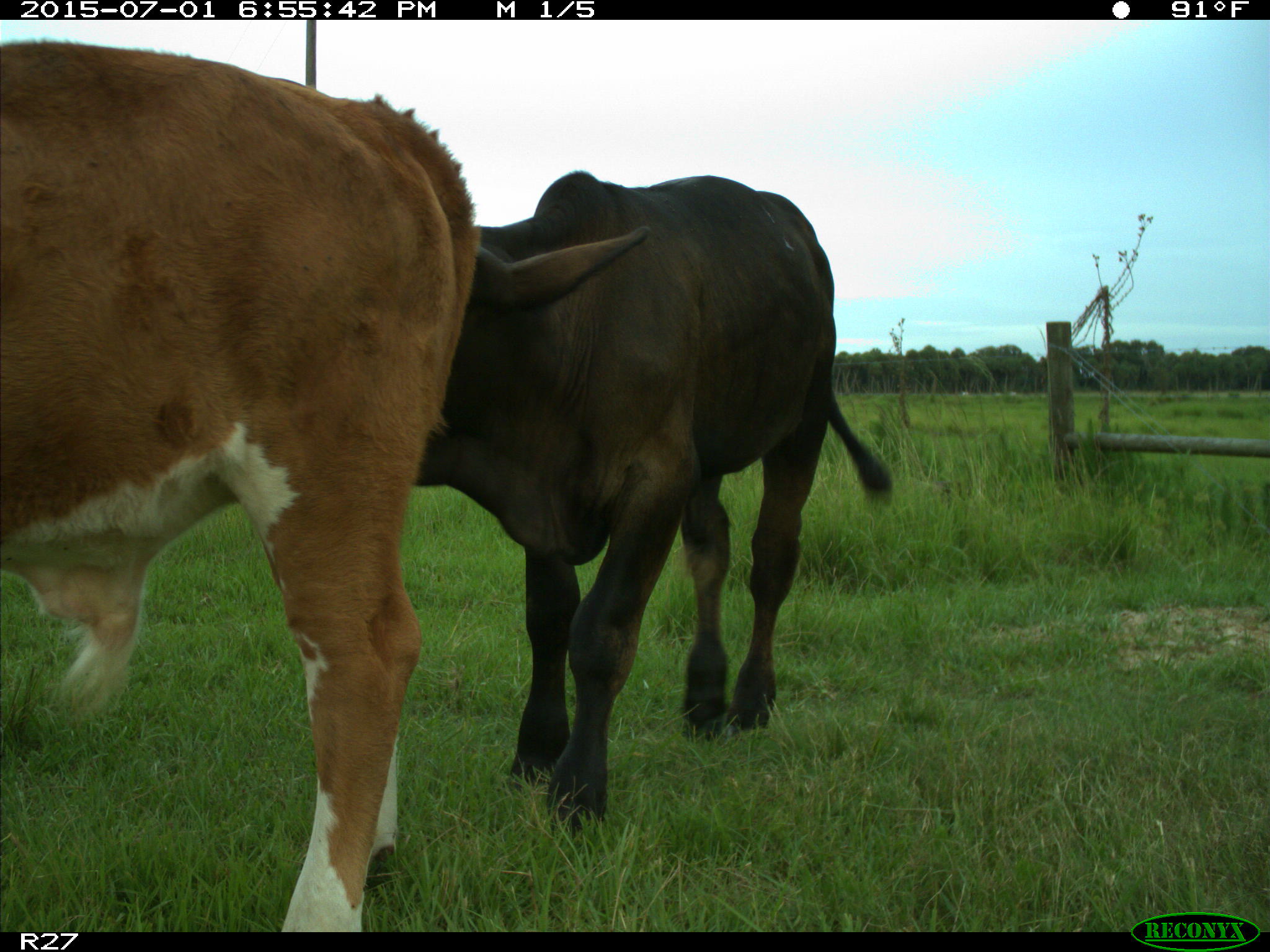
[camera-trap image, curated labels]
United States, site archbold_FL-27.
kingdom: Animalia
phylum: Chordata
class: Mammalia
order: Artiodactyla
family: Bovidae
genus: Bos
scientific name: Bos taurus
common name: domestic cow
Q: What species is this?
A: Bos taurus (domestic cow).